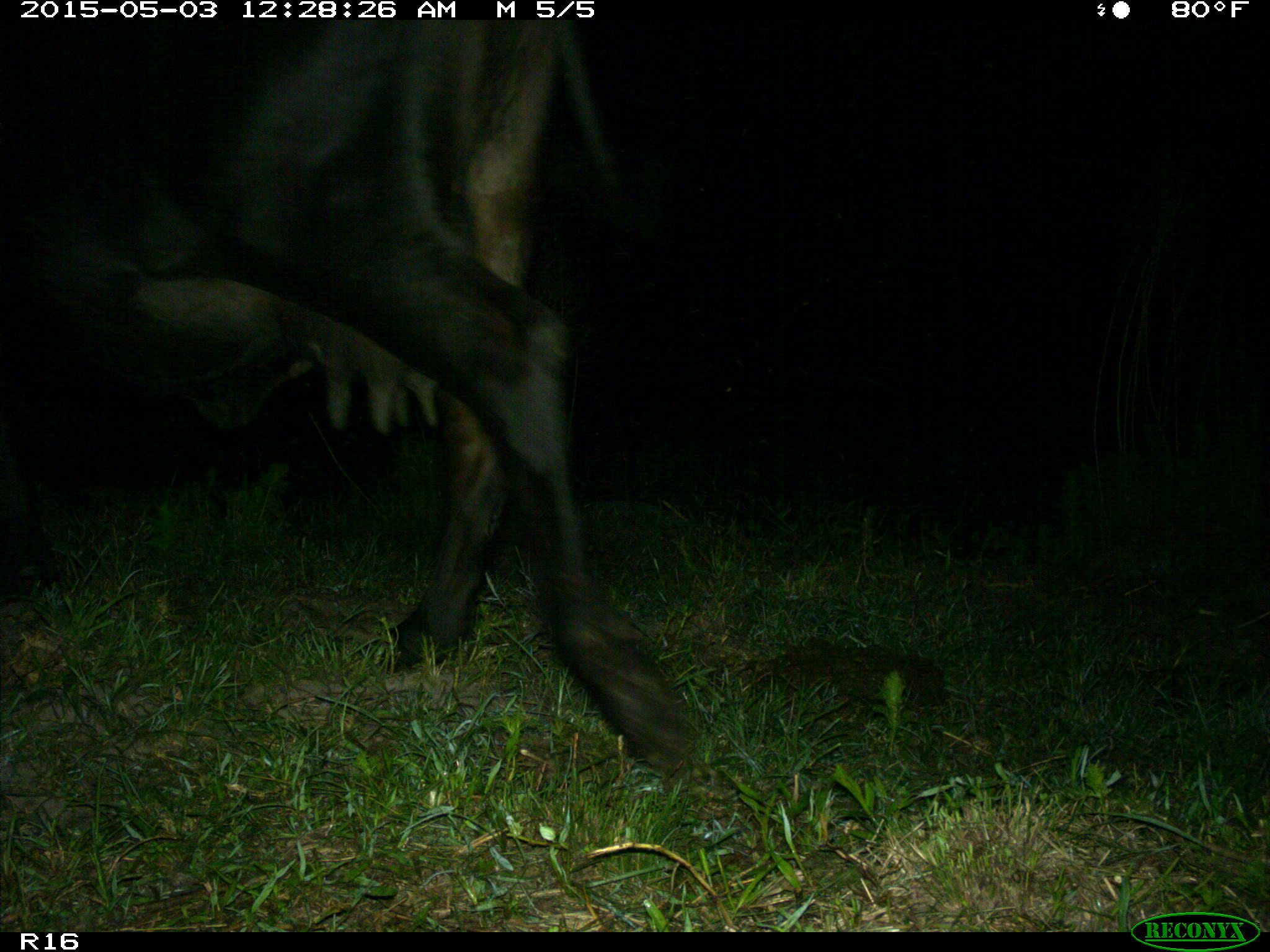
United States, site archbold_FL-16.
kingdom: Animalia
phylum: Chordata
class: Mammalia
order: Artiodactyla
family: Bovidae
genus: Bos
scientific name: Bos taurus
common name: domestic cow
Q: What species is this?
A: Bos taurus (domestic cow).